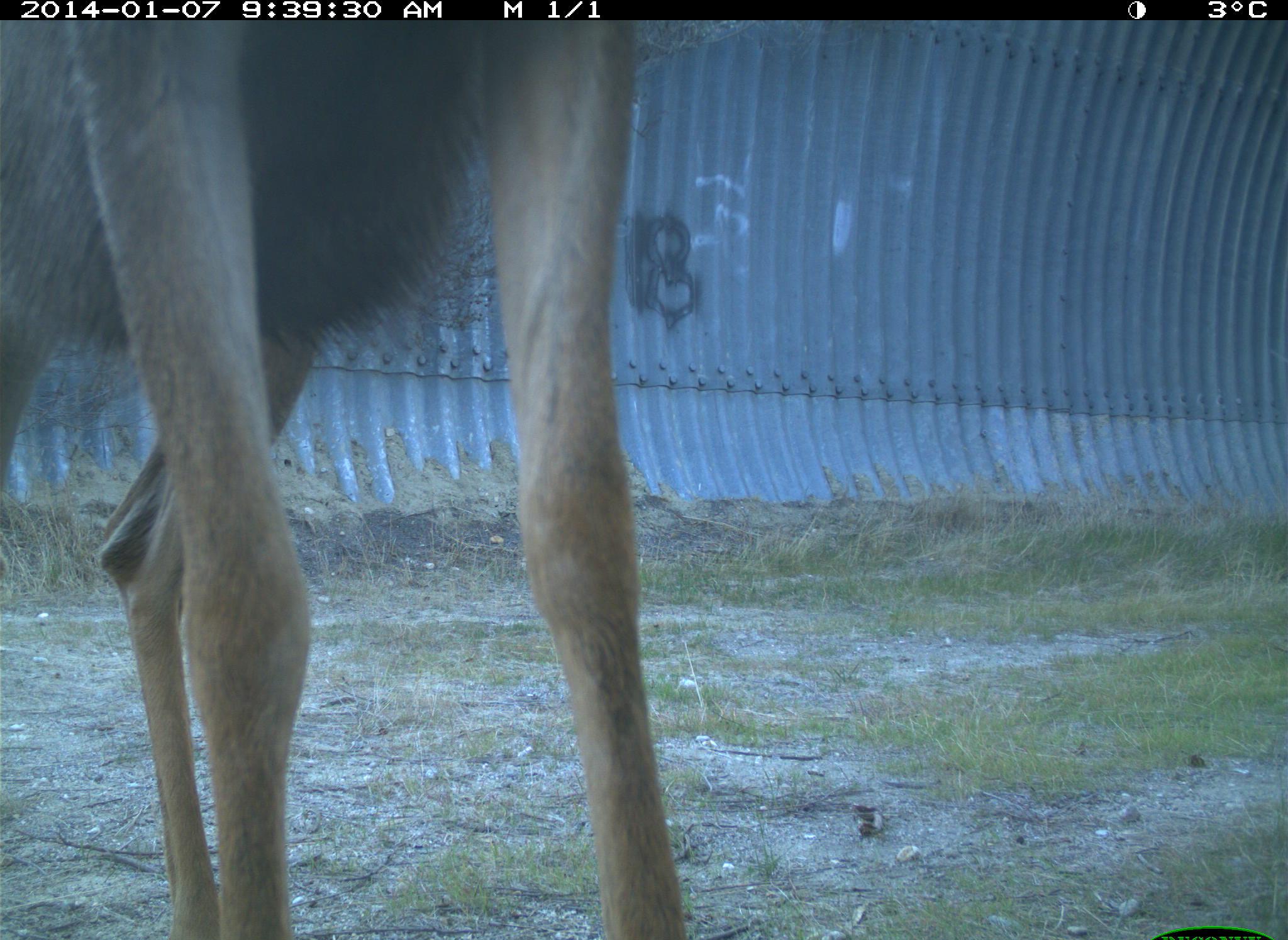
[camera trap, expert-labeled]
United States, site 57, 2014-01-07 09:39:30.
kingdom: Animalia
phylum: Chordata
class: Mammalia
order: Artiodactyla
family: Cervidae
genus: Odocoileus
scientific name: Odocoileus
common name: deer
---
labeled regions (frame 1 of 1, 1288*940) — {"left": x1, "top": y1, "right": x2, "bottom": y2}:
deer: {"left": 0, "top": 24, "right": 681, "bottom": 940}